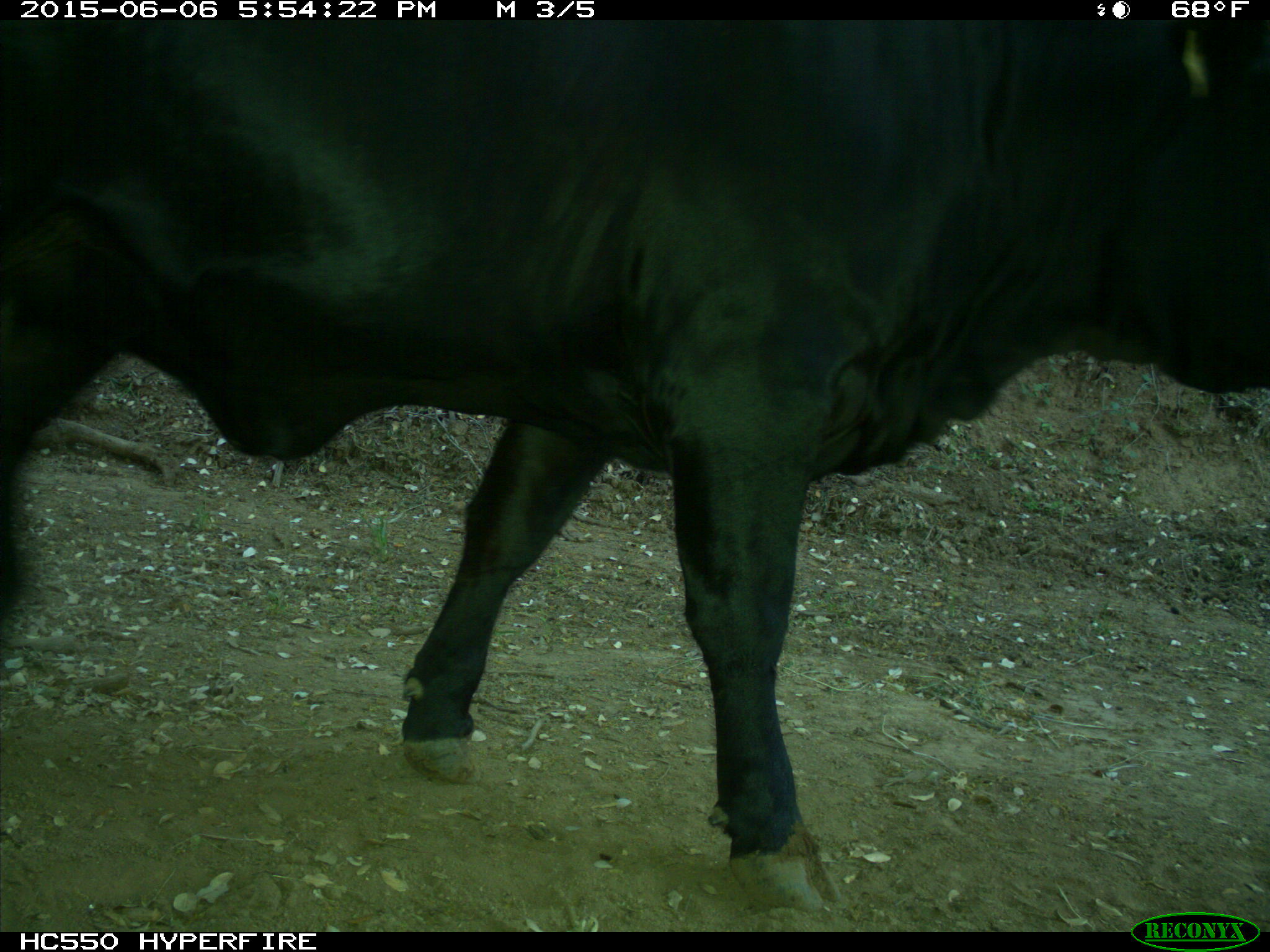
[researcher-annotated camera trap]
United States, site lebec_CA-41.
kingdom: Animalia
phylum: Chordata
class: Mammalia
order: Artiodactyla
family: Bovidae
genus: Bos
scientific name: Bos taurus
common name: domestic cow